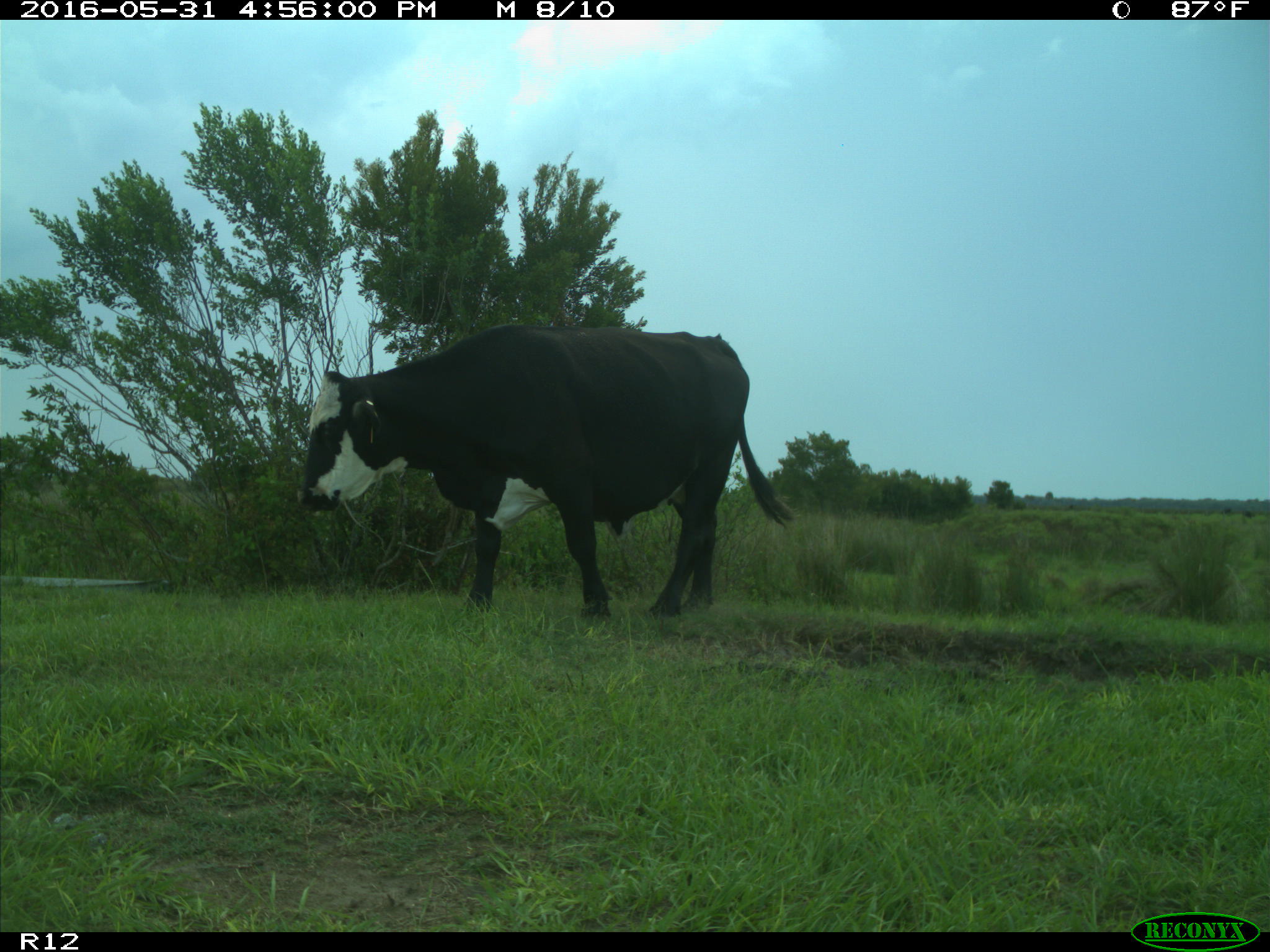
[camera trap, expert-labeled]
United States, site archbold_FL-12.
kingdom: Animalia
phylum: Chordata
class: Mammalia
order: Artiodactyla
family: Bovidae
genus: Bos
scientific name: Bos taurus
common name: domestic cow